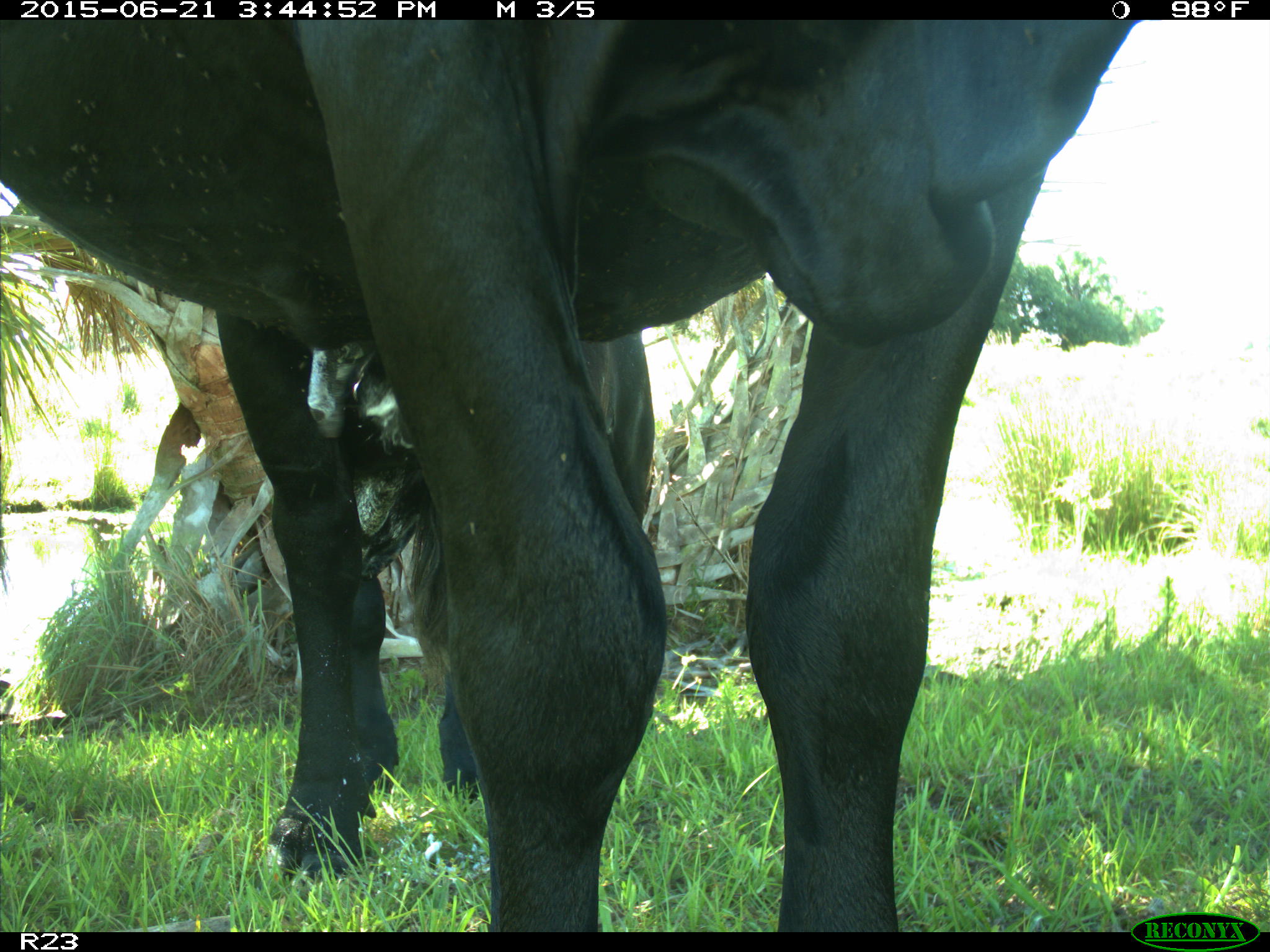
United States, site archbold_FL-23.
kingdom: Animalia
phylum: Chordata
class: Mammalia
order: Artiodactyla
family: Bovidae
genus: Bos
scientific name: Bos taurus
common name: domestic cow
Bos taurus (domestic cow).